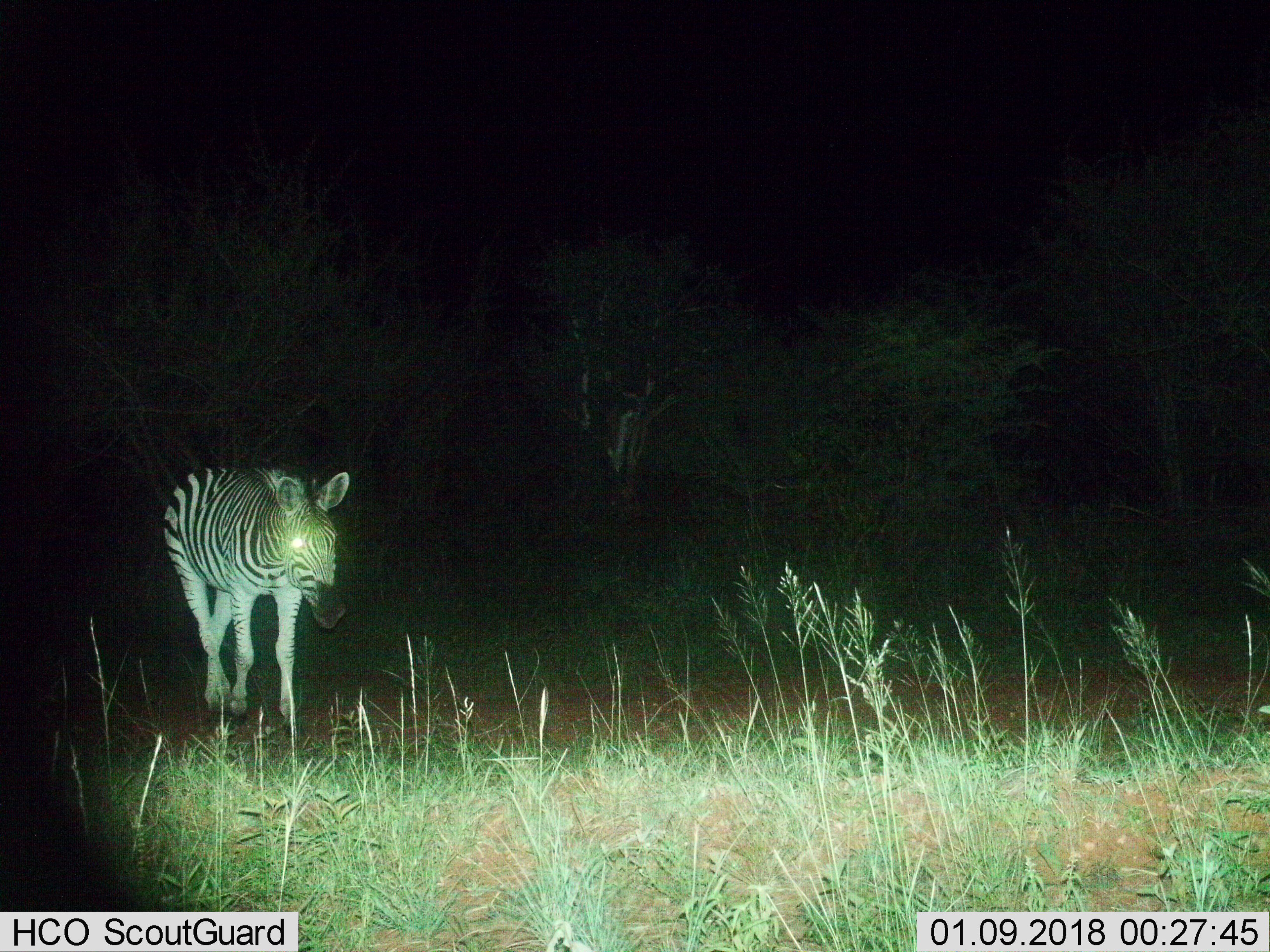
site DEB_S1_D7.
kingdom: Animalia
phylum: Chordata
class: Mammalia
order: Perissodactyla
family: Equidae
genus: Equus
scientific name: Equus quagga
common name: plains zebra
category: zebraplains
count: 1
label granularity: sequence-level